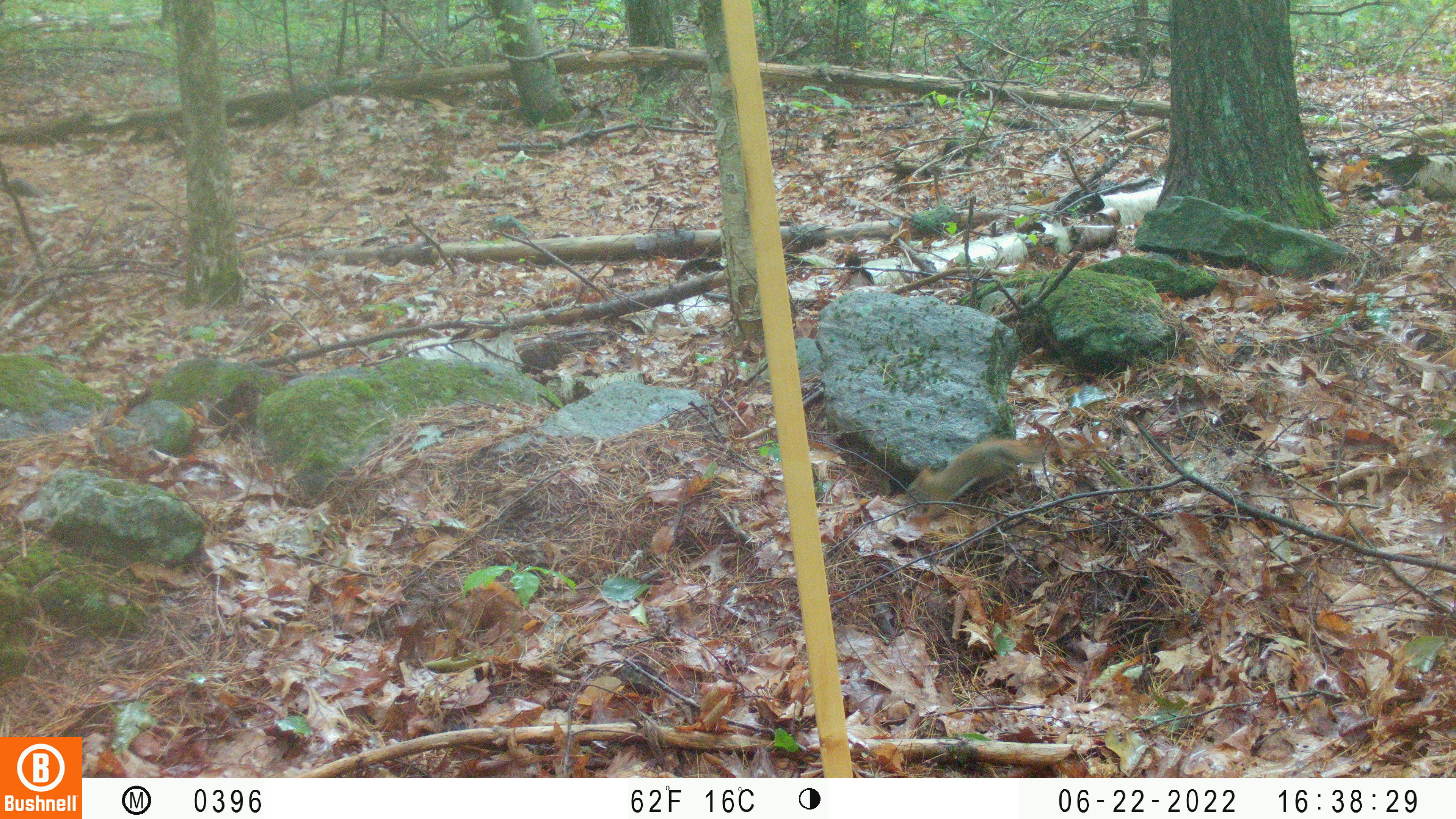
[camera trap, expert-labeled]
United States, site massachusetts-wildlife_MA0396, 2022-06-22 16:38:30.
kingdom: Animalia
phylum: Chordata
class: Mammalia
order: Rodentia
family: Sciuridae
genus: Tamiasciurus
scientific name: Tamiasciurus hudsonicus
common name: red squirrel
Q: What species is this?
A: Red squirrel (Tamiasciurus hudsonicus).